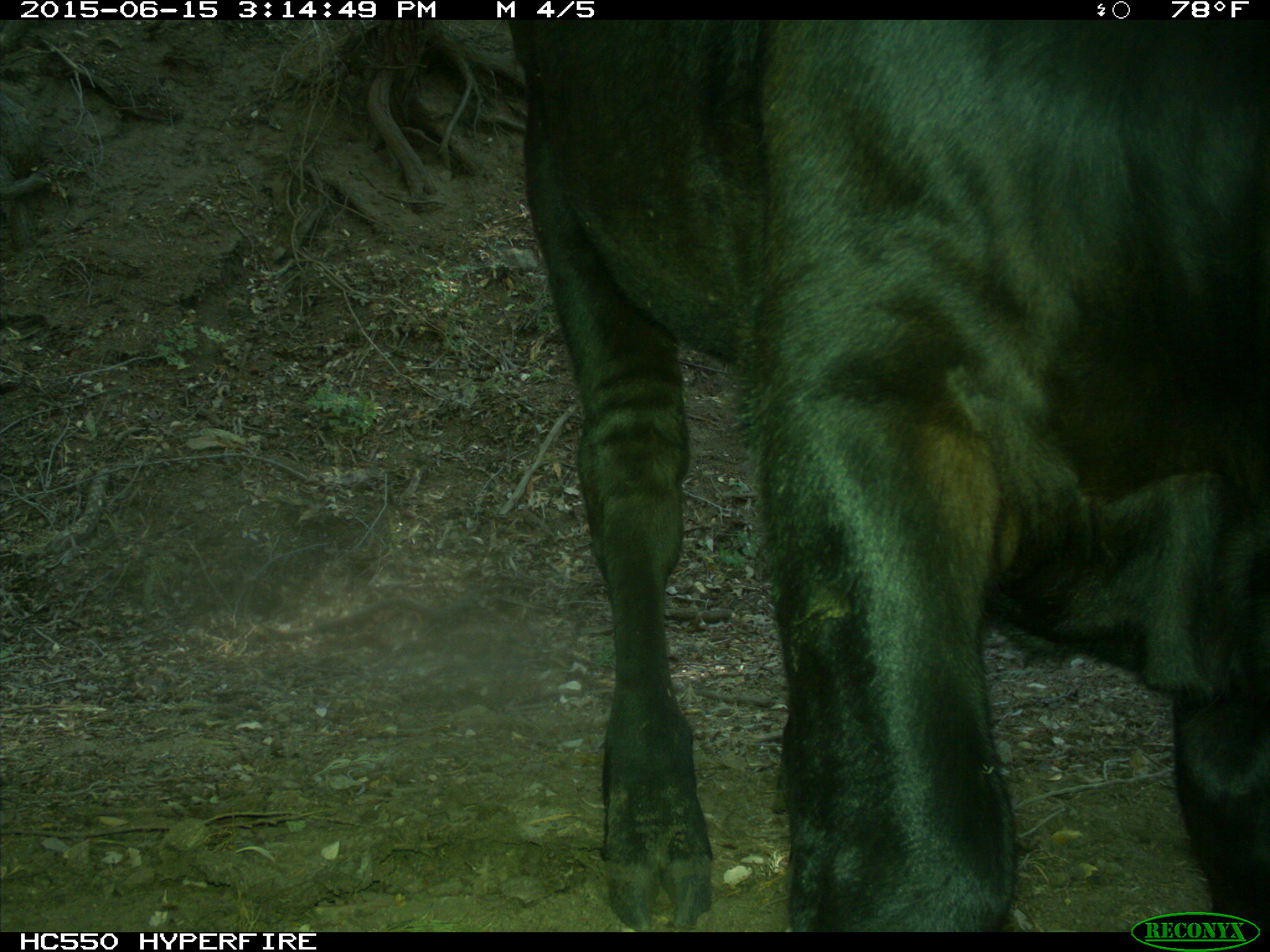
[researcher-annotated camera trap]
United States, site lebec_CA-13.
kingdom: Animalia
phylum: Chordata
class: Mammalia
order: Artiodactyla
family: Bovidae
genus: Bos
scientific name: Bos taurus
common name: domestic cow